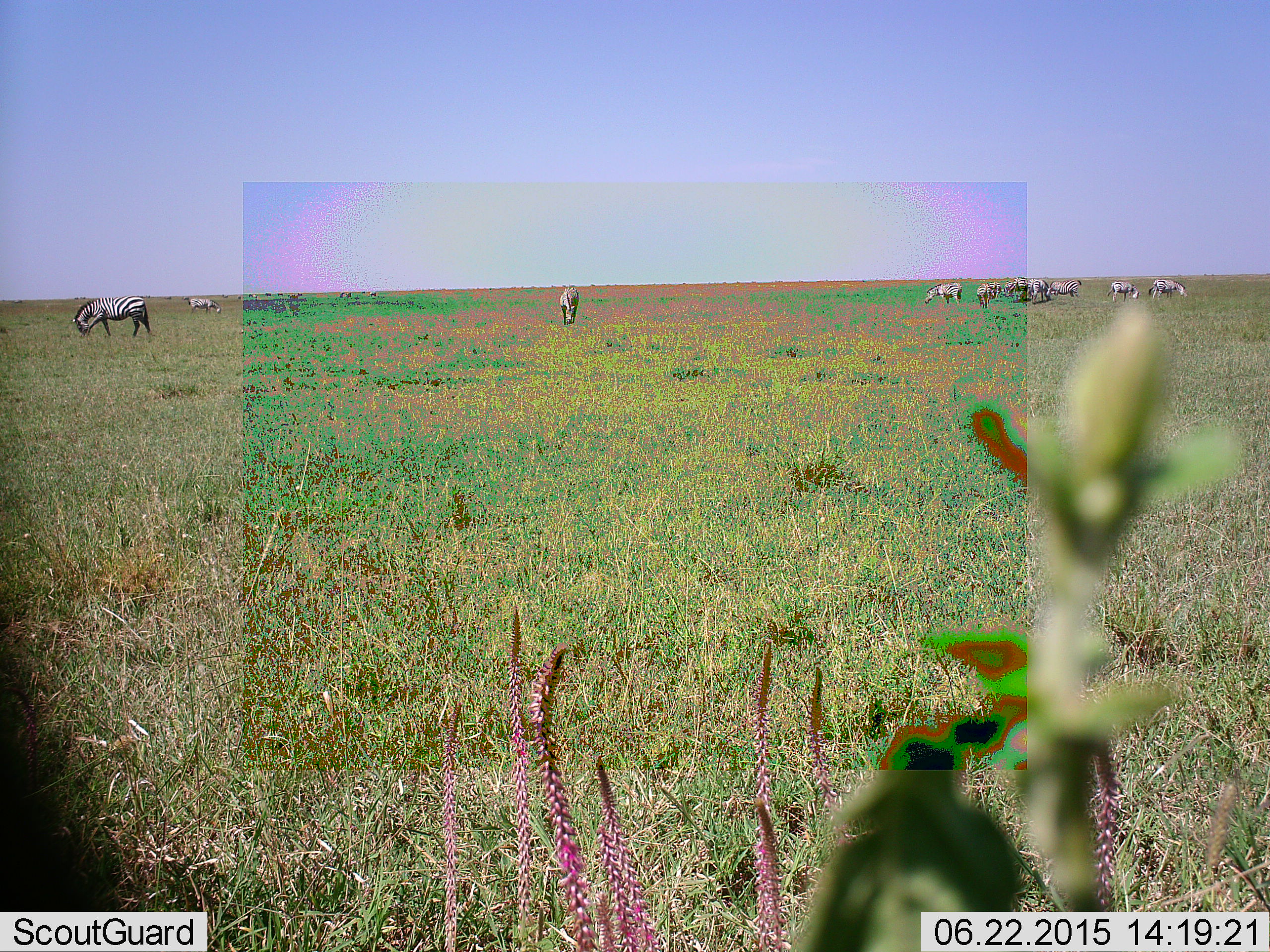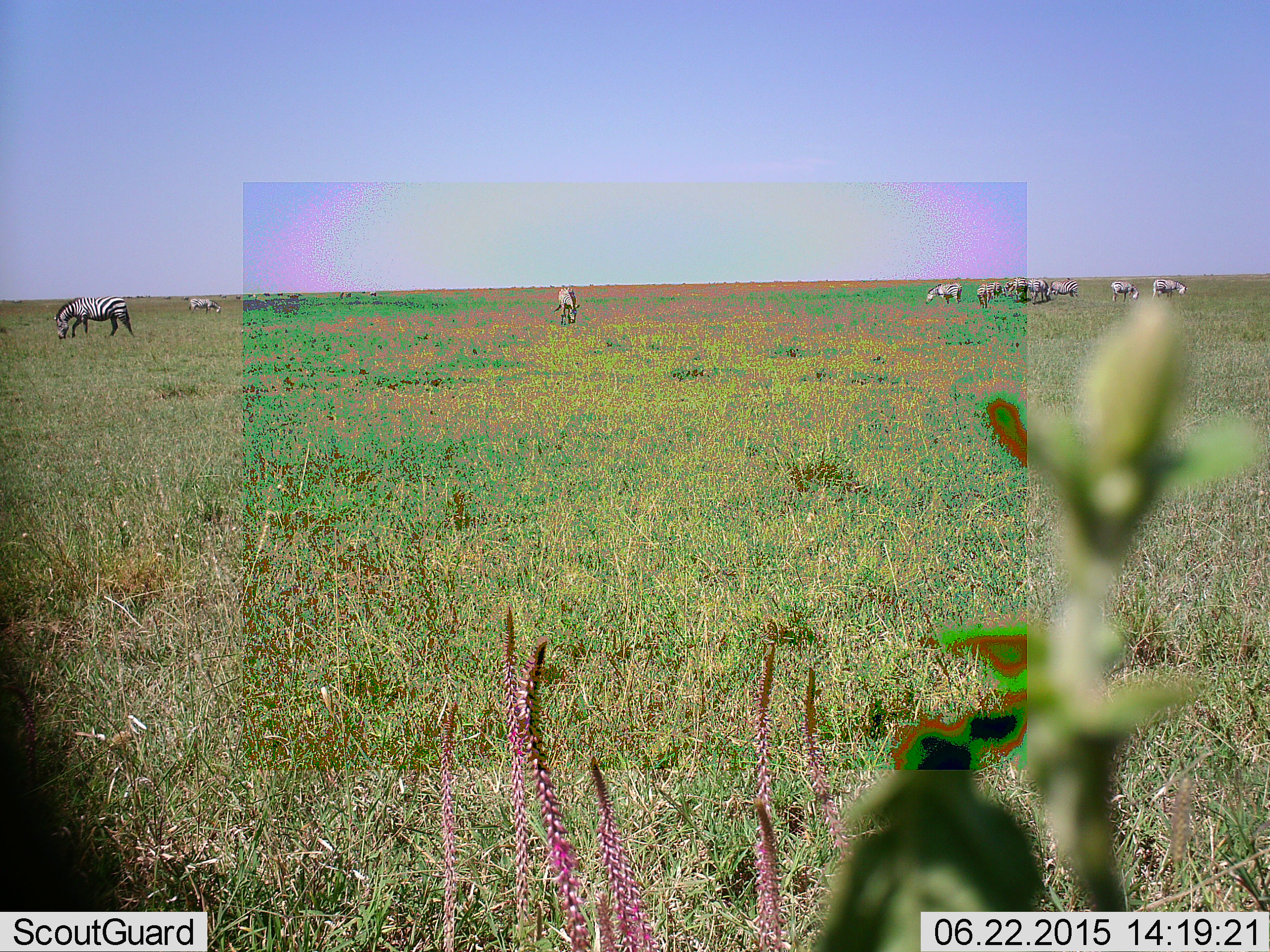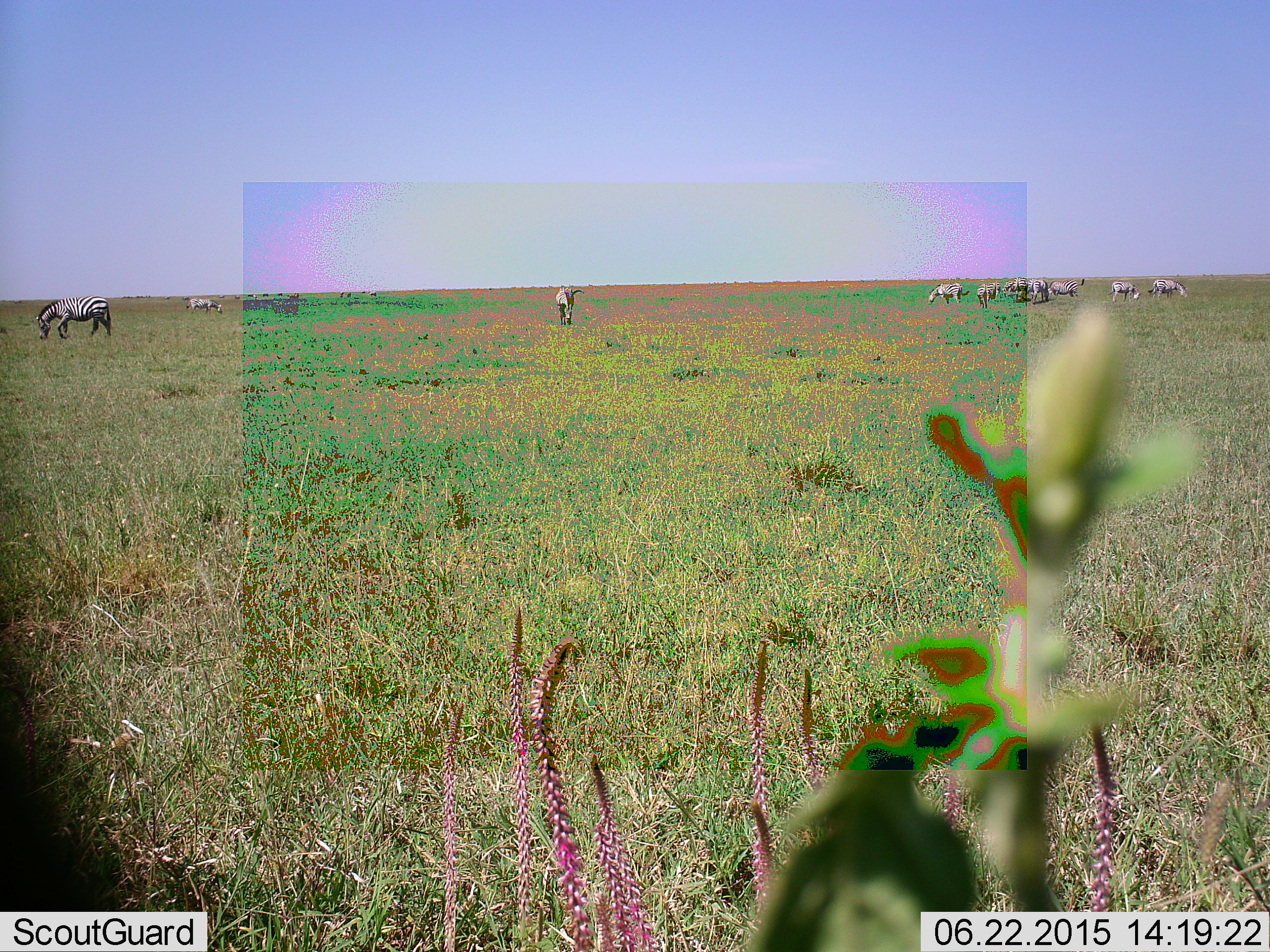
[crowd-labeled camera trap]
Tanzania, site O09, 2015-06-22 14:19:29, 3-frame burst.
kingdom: Animalia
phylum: Chordata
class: Mammalia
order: Perissodactyla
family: Equidae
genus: Equus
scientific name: Equus quagga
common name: plains zebra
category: zebra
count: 11-50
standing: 64%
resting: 9%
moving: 55%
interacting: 18%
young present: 0%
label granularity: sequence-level